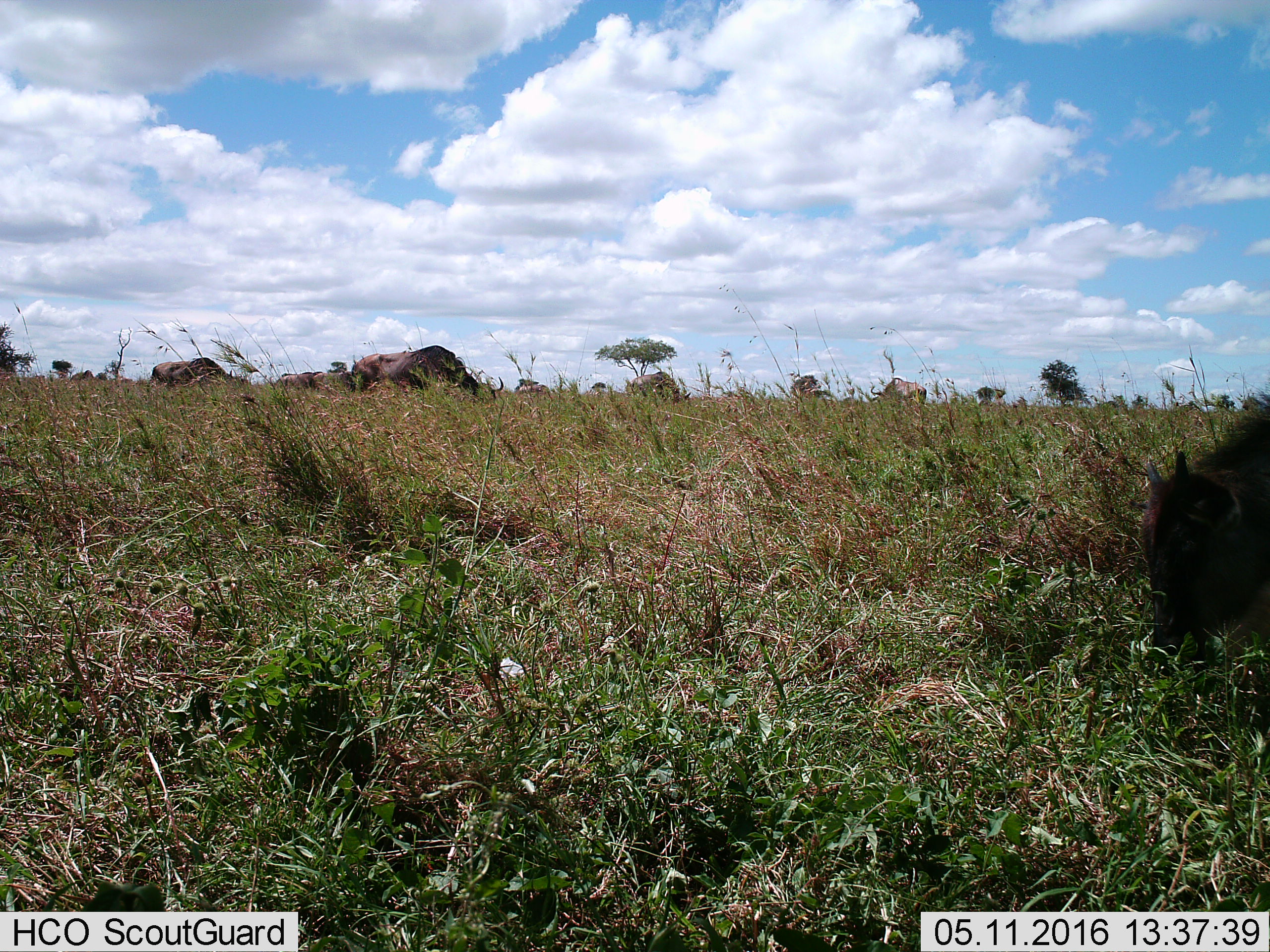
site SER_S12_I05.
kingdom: Animalia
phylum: Chordata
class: Mammalia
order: Artiodactyla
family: Bovidae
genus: Connochaetes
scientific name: Connochaetes taurinus taurinus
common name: blue wildebeest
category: wildebeestblue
Wildebeestblue (blue wildebeest) (Connochaetes taurinus taurinus), count 8. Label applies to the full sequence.